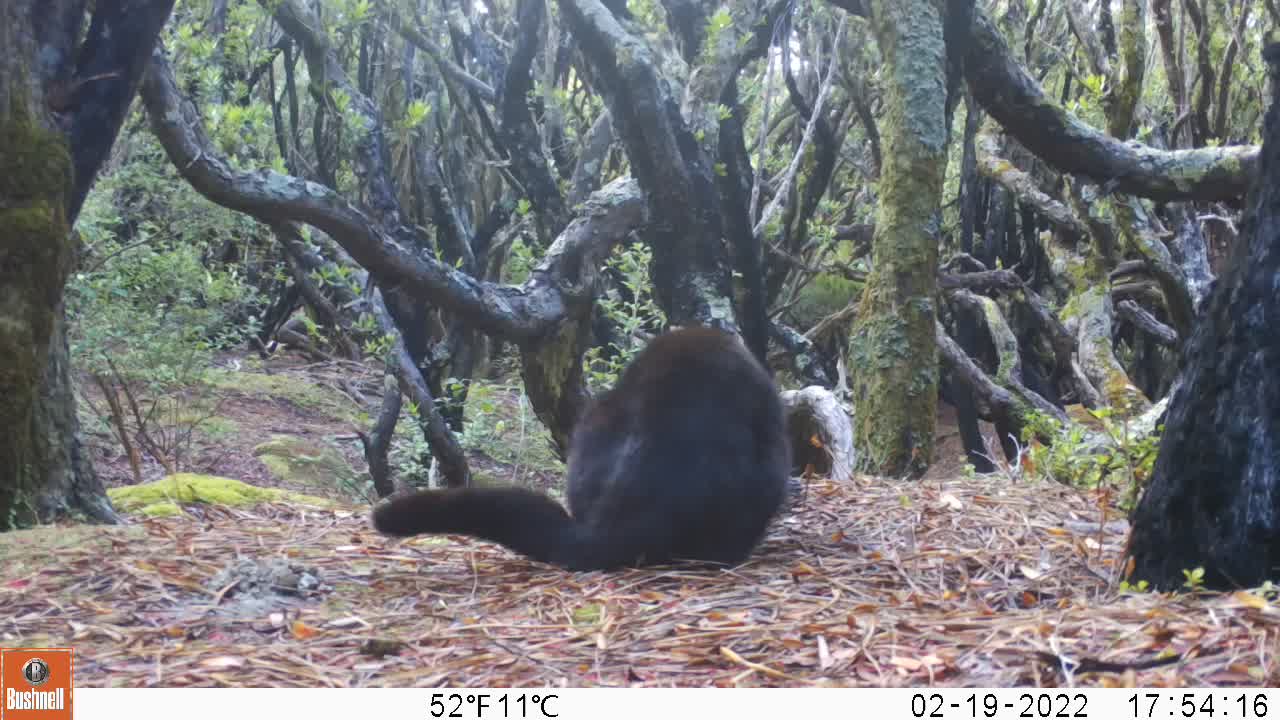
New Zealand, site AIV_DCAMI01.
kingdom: Animalia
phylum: Chordata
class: Mammalia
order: Carnivora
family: Felidae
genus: Felis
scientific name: Felis catus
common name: domestic cat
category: cat